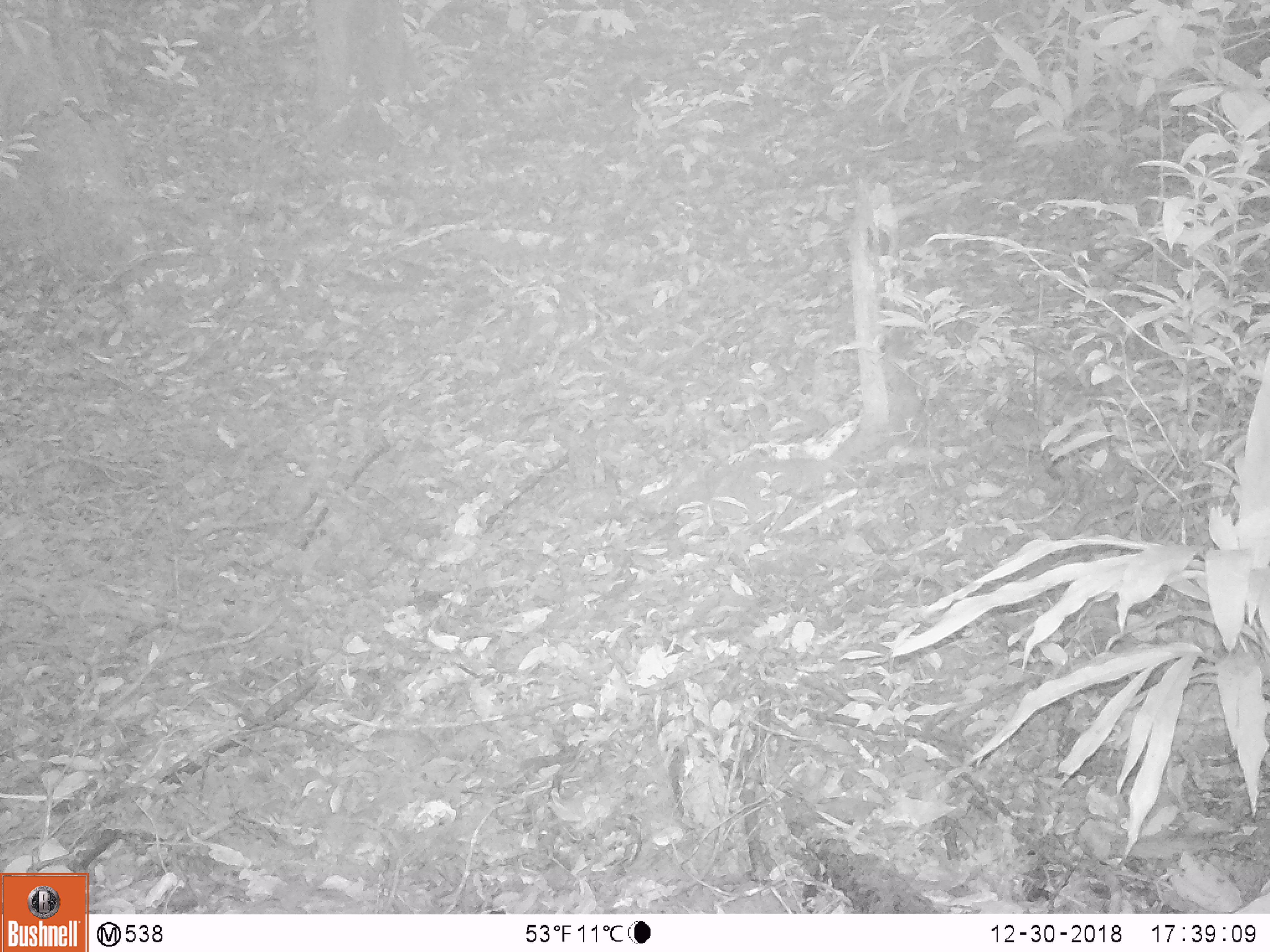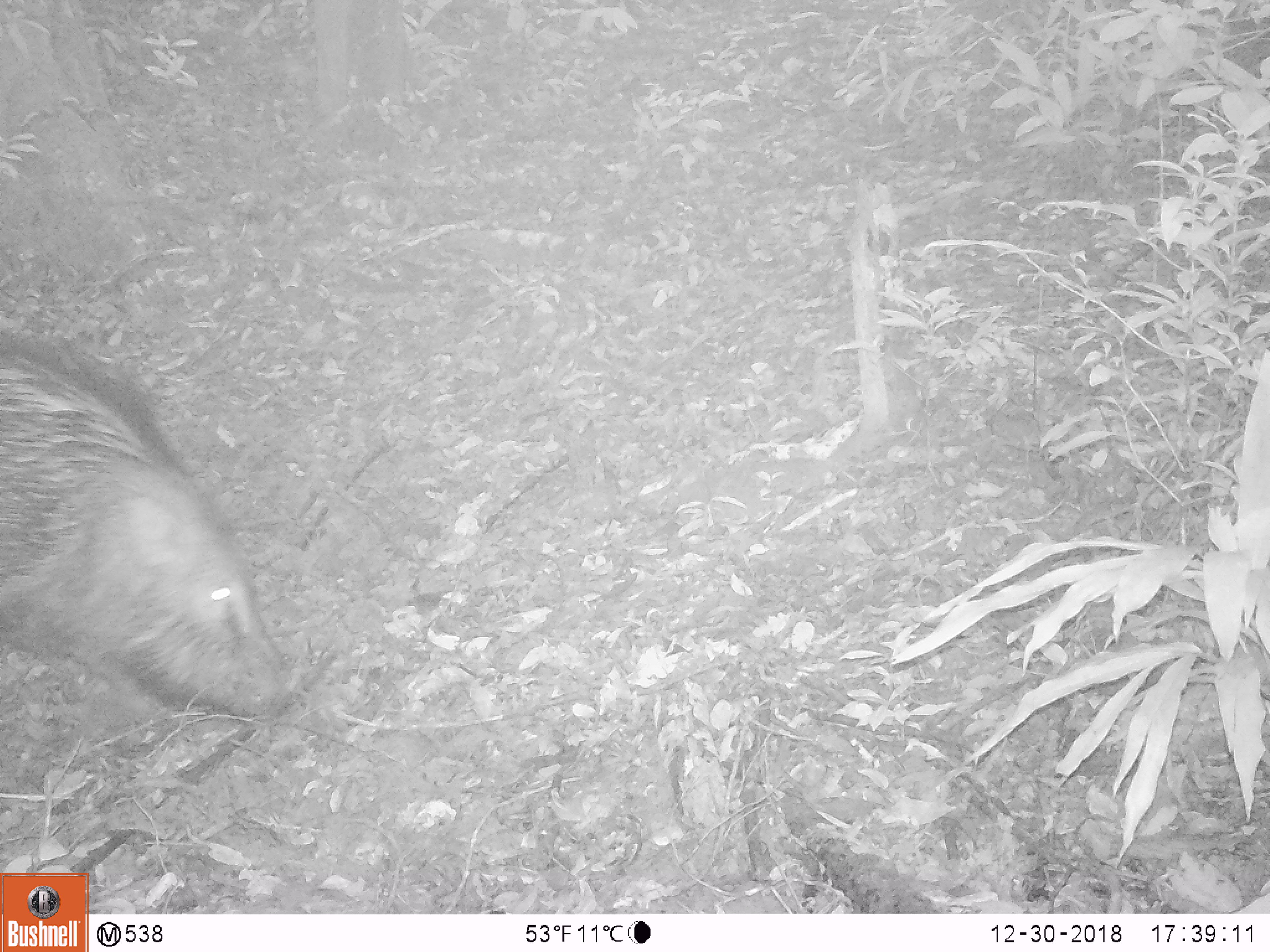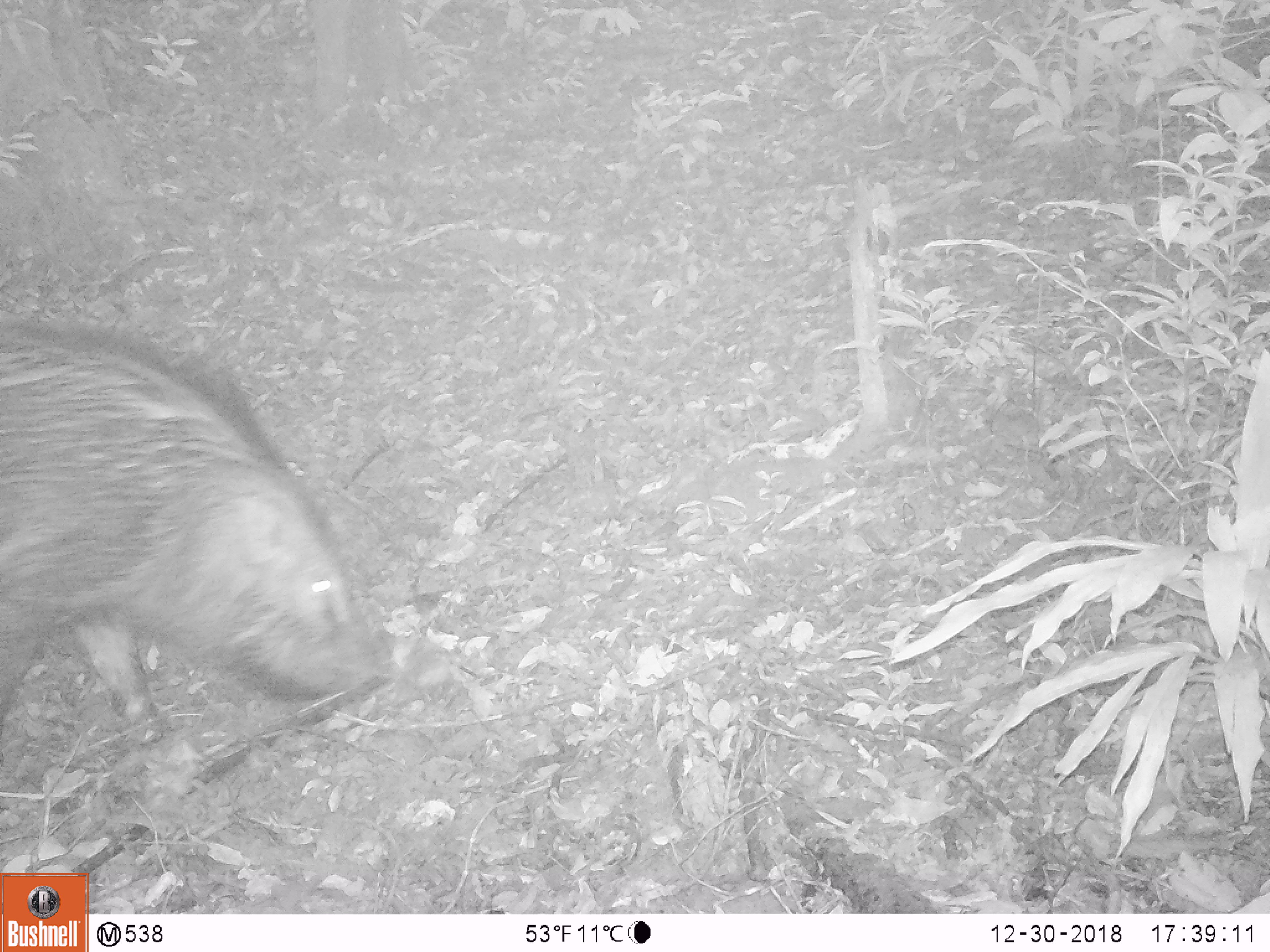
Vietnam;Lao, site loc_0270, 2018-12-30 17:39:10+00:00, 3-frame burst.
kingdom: Animalia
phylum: Chordata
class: Mammalia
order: Artiodactyla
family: Suidae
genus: Sus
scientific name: Sus scrofa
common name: eurasian wild pig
Eurasian wild pig (Sus scrofa). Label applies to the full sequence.